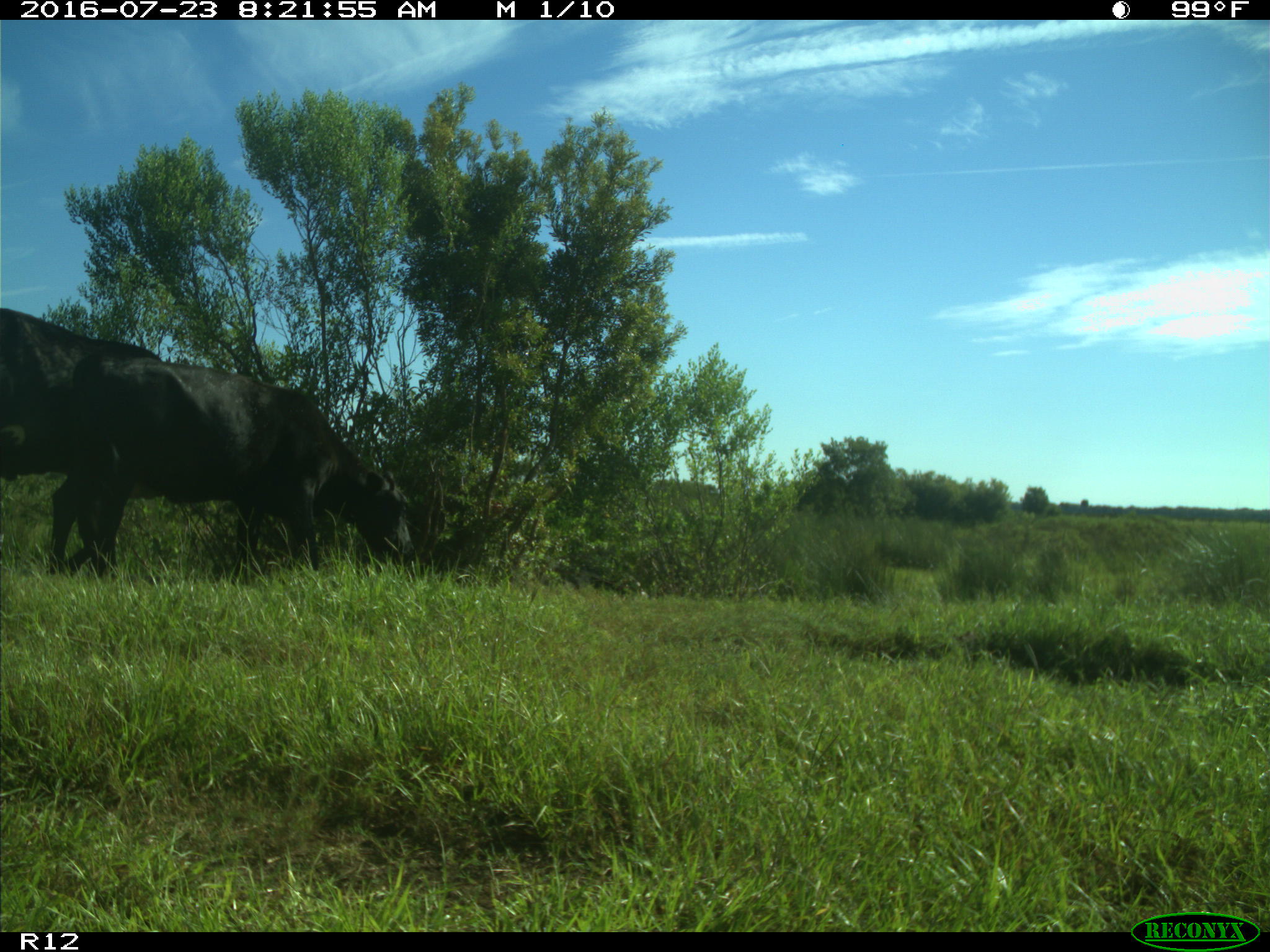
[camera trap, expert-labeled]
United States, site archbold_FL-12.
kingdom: Animalia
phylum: Chordata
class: Mammalia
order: Artiodactyla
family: Bovidae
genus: Bos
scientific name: Bos taurus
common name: domestic cow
Bos taurus (domestic cow).